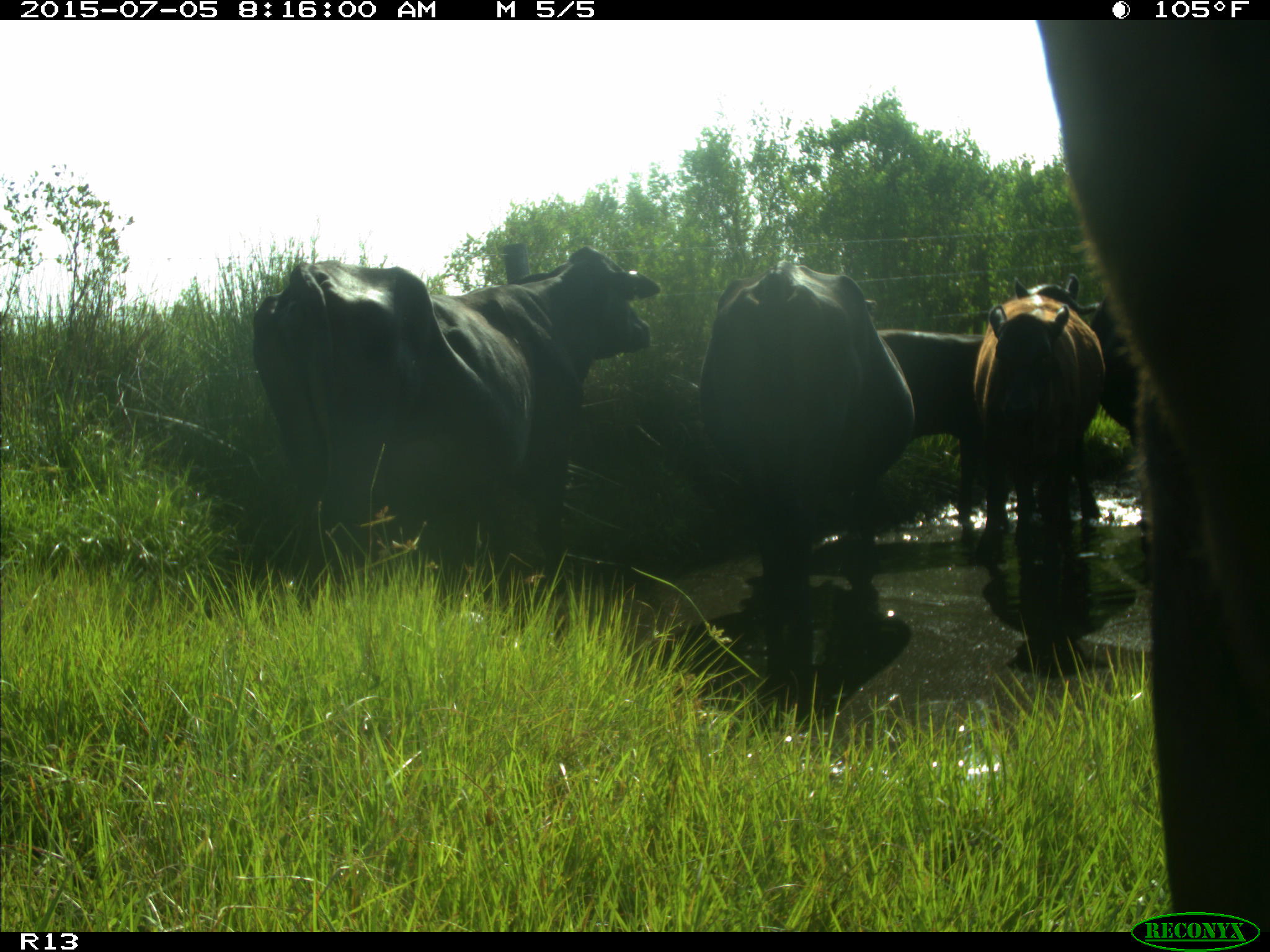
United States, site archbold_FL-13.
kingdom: Animalia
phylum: Chordata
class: Mammalia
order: Artiodactyla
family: Bovidae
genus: Bos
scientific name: Bos taurus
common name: domestic cow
Bos taurus (domestic cow).